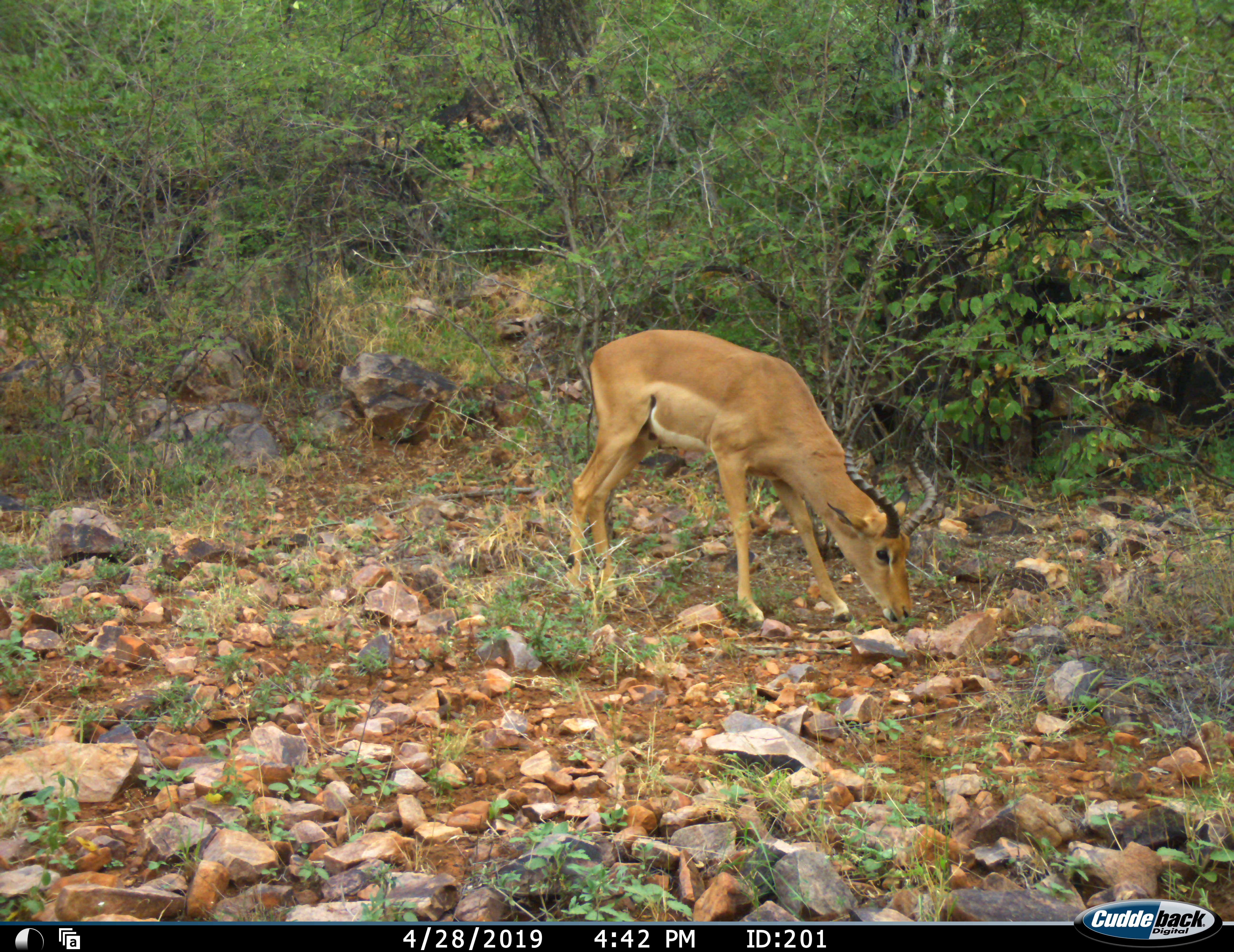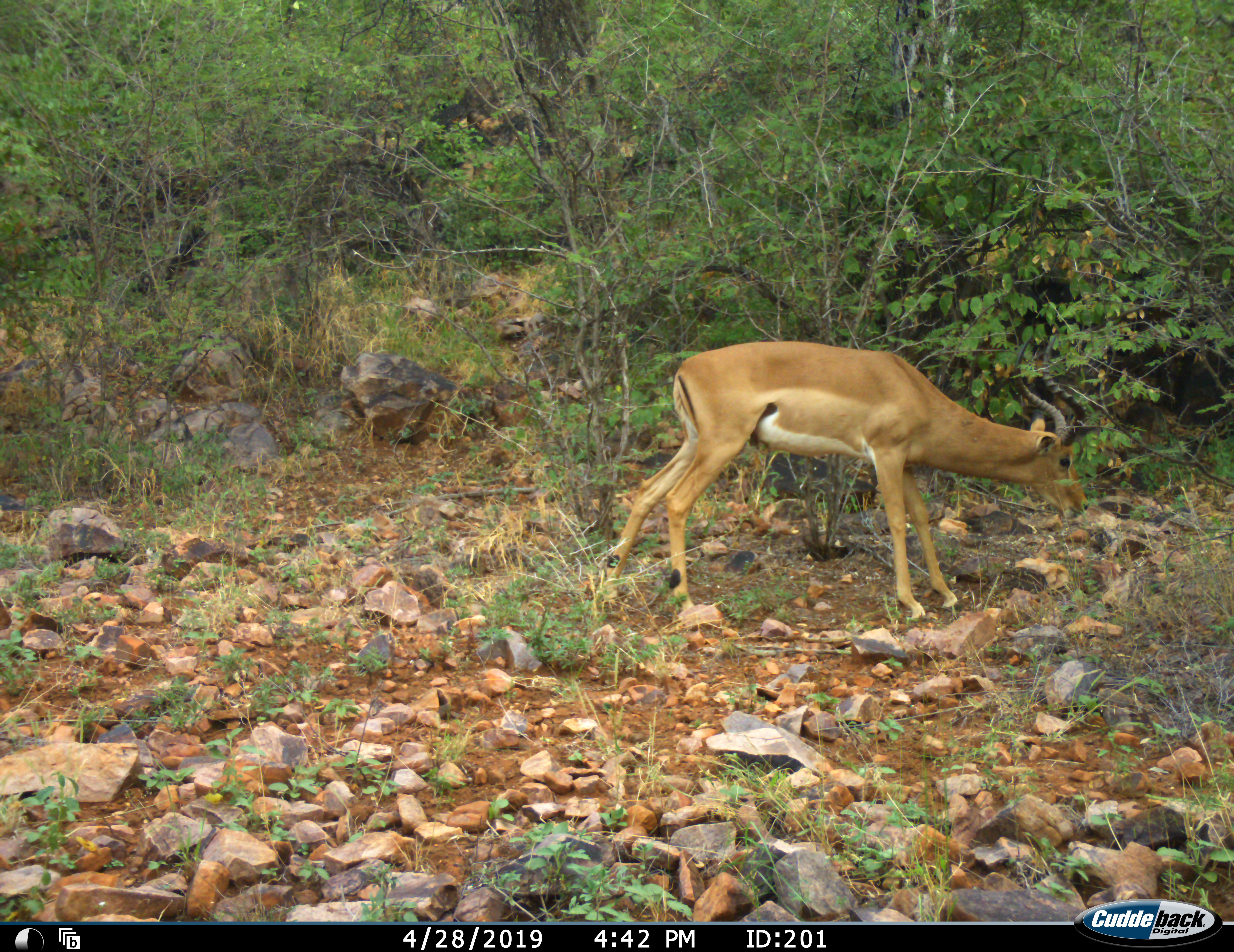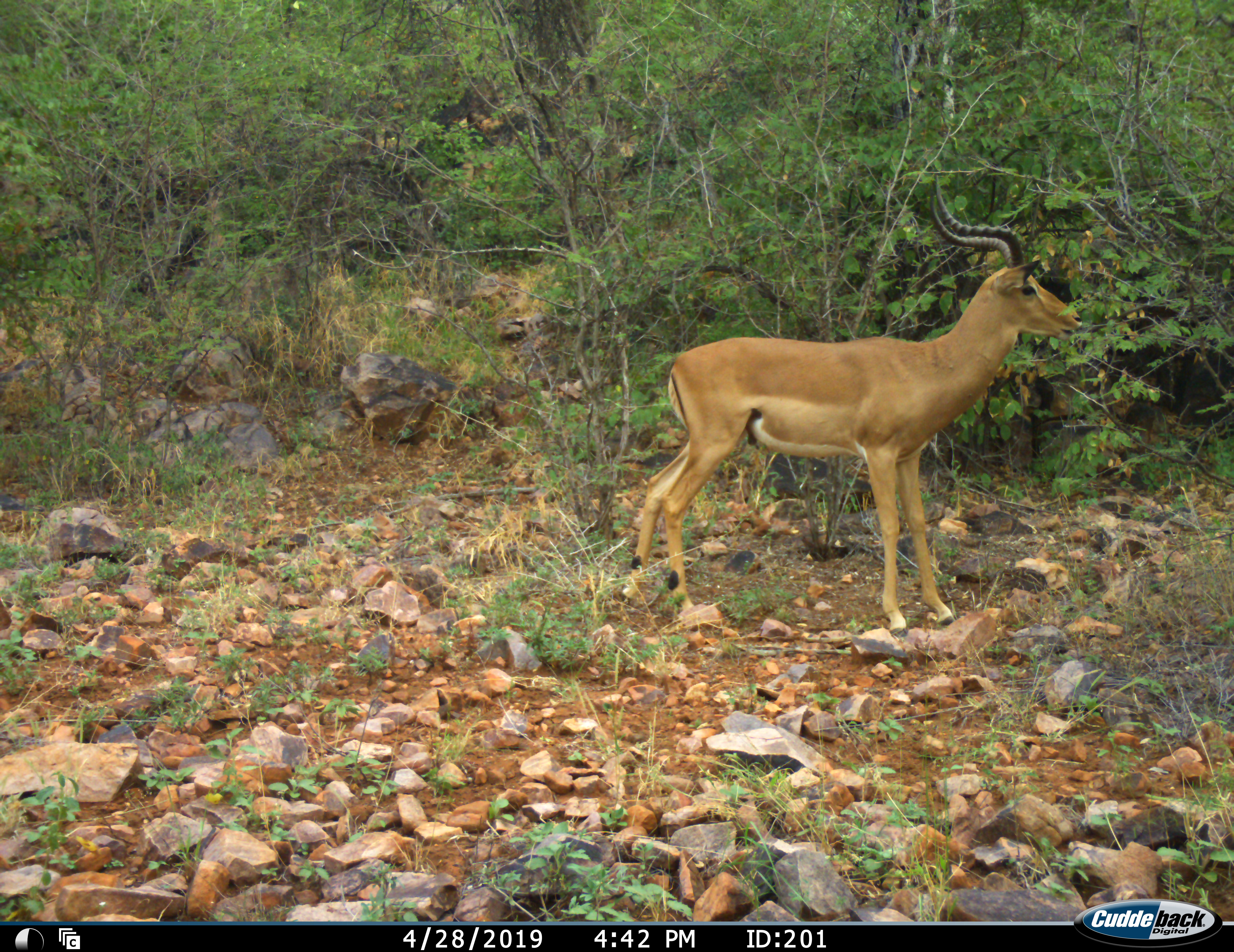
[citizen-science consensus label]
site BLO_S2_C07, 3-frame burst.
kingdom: Animalia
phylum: Chordata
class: Mammalia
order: Artiodactyla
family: Bovidae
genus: Aepyceros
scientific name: Aepyceros melampus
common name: impala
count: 1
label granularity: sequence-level